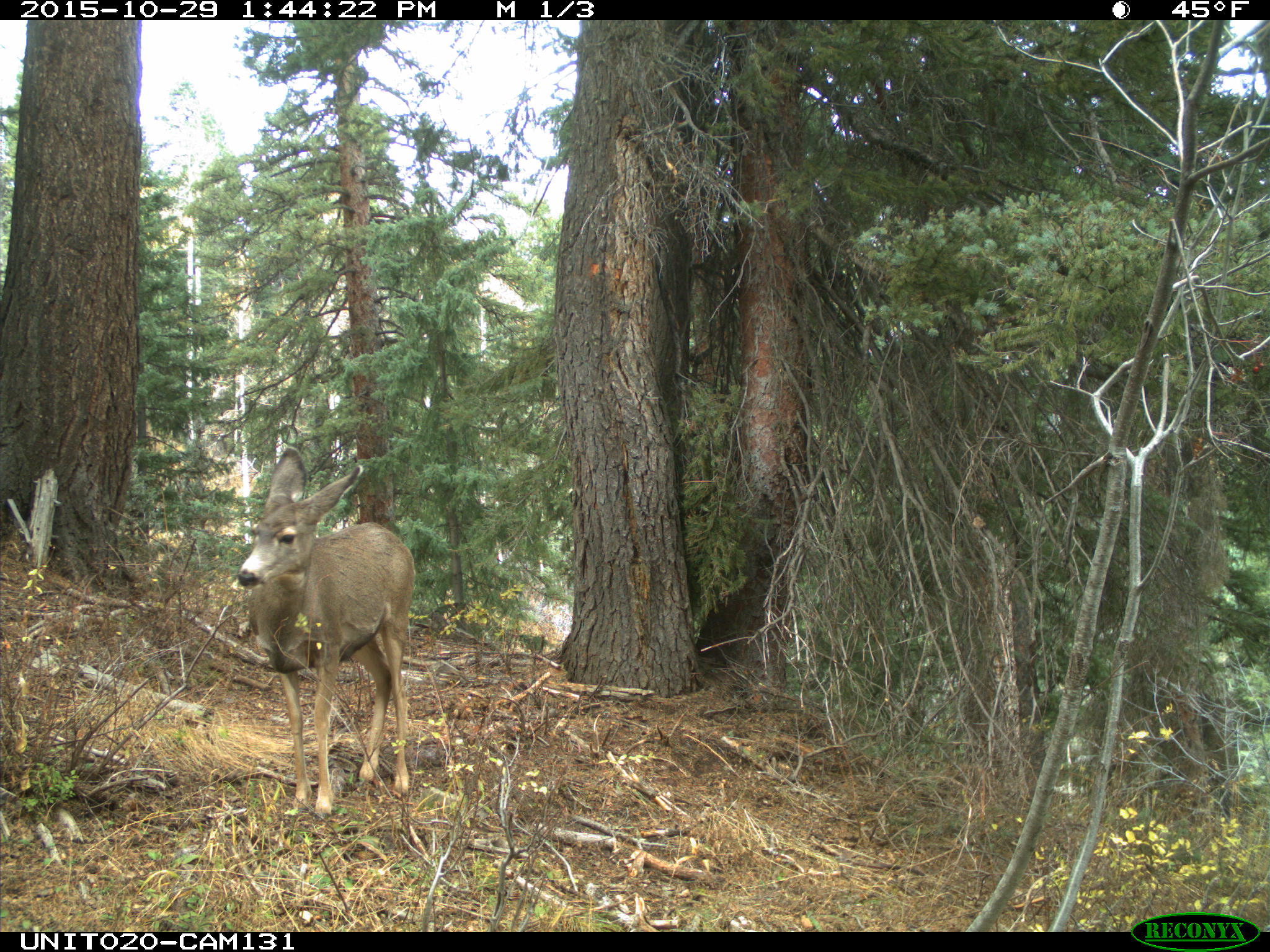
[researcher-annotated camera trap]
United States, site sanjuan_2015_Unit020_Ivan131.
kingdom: Animalia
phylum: Chordata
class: Mammalia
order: Artiodactyla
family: Cervidae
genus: Odocoileus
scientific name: Odocoileus hemionus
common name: mule deer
Odocoileus hemionus (mule deer).